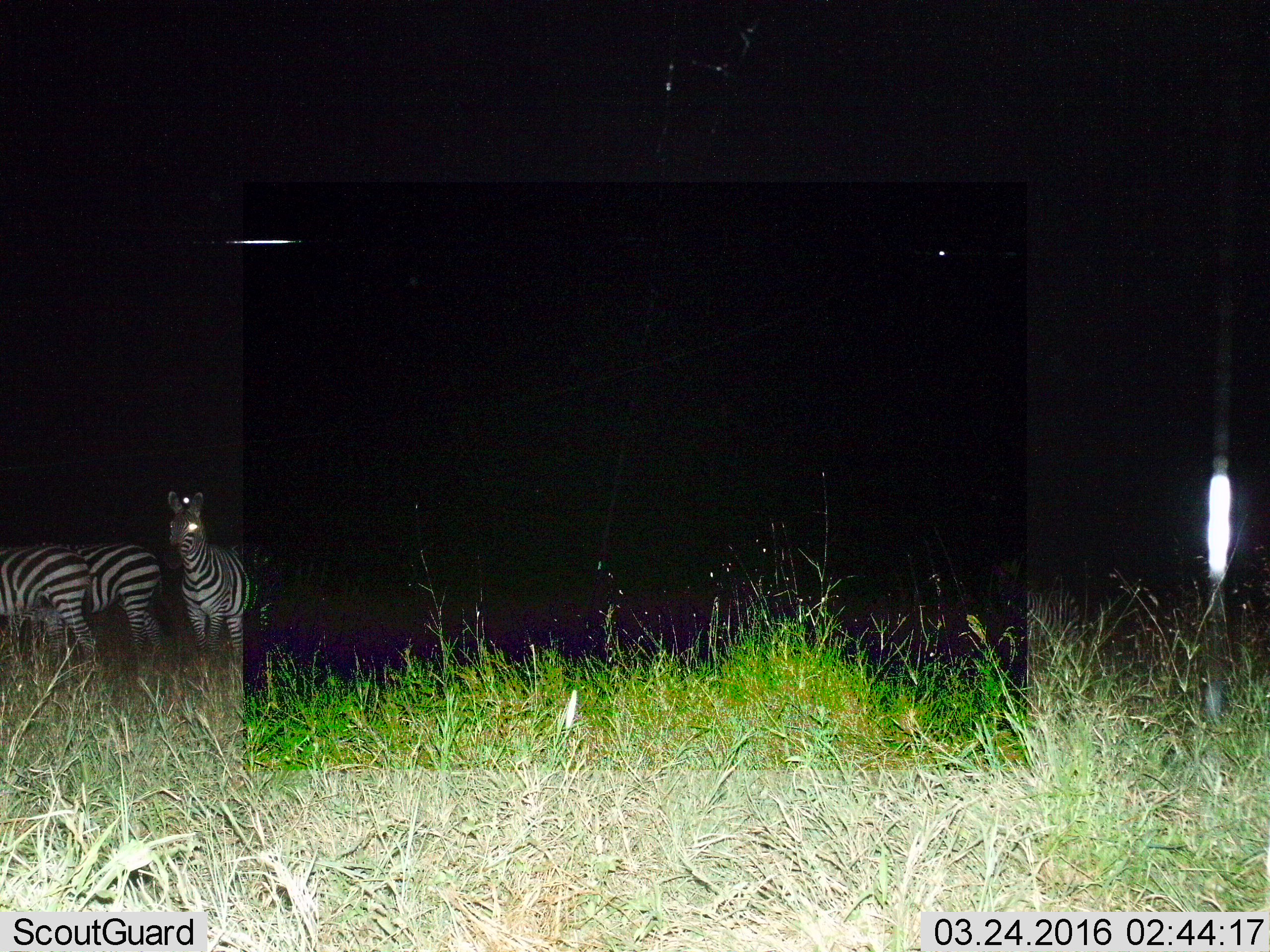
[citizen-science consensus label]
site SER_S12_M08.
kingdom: Animalia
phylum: Chordata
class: Mammalia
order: Perissodactyla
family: Equidae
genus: Equus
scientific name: Equus quagga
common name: plains zebra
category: zebraplains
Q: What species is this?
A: Zebraplains (plains zebra) (Equus quagga).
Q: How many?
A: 4.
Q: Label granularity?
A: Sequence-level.